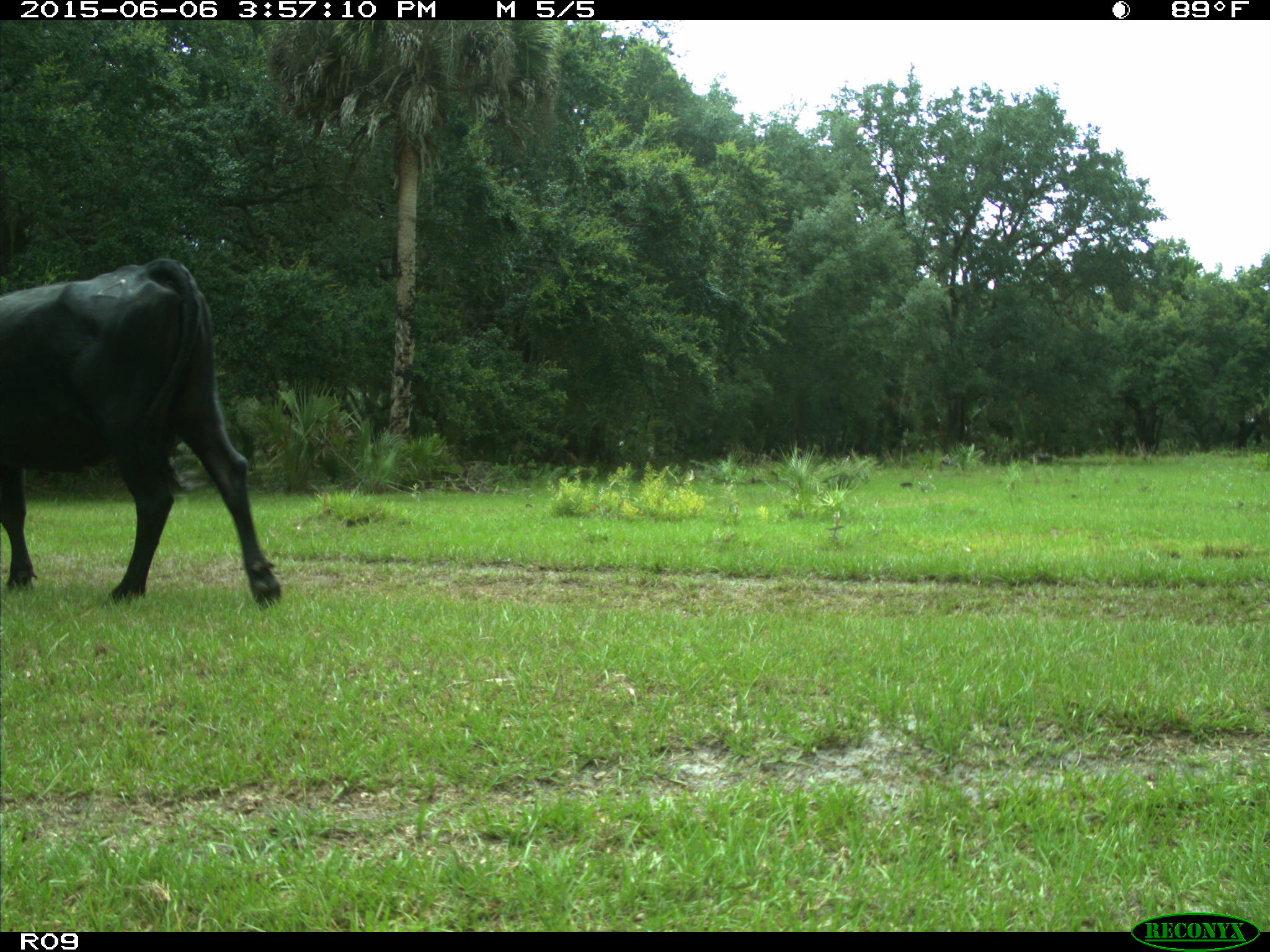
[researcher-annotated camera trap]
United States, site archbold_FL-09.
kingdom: Animalia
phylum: Chordata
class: Mammalia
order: Artiodactyla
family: Bovidae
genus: Bos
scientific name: Bos taurus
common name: domestic cow